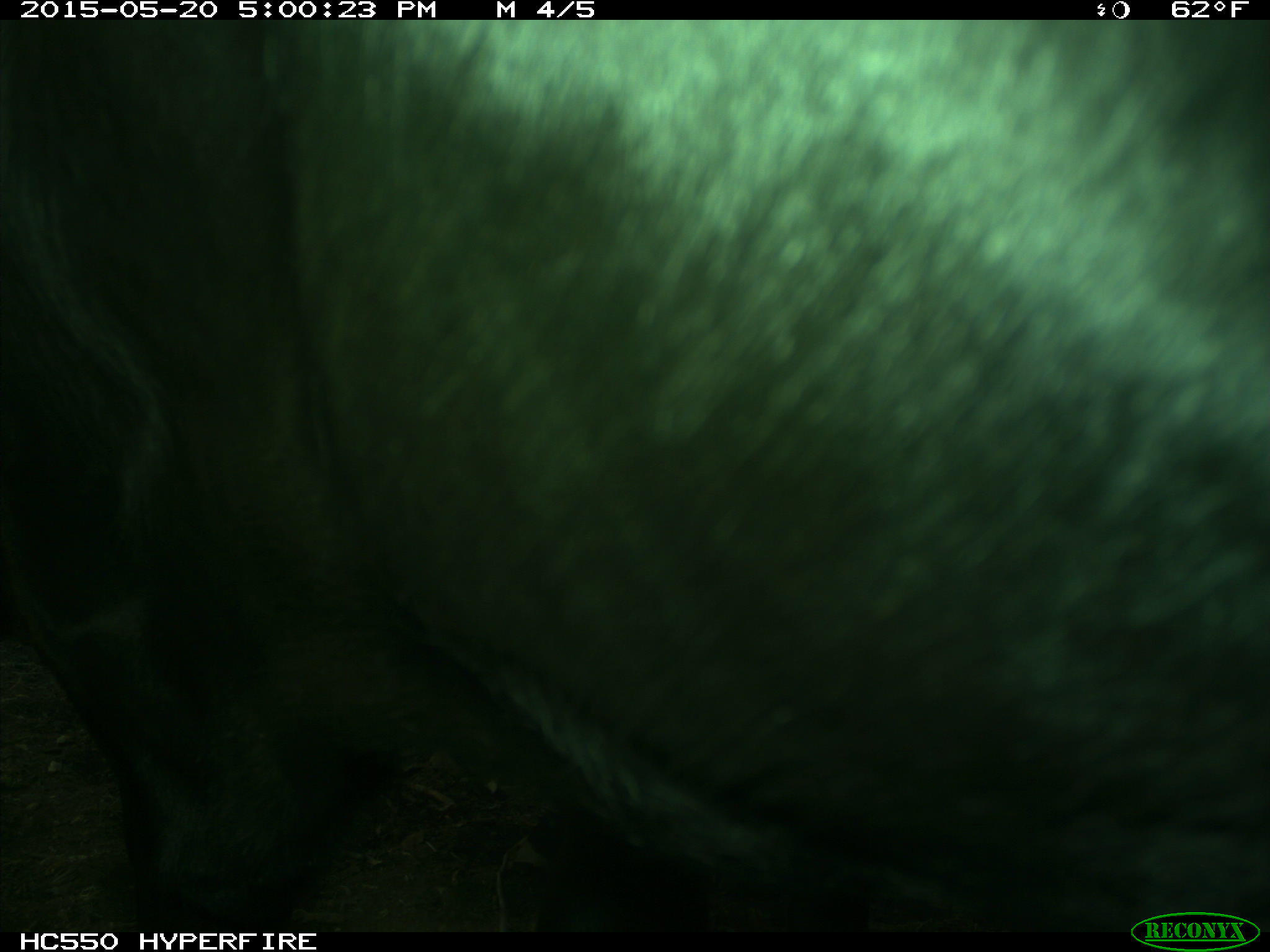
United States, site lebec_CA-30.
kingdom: Animalia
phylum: Chordata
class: Mammalia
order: Artiodactyla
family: Bovidae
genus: Bos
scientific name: Bos taurus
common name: domestic cow